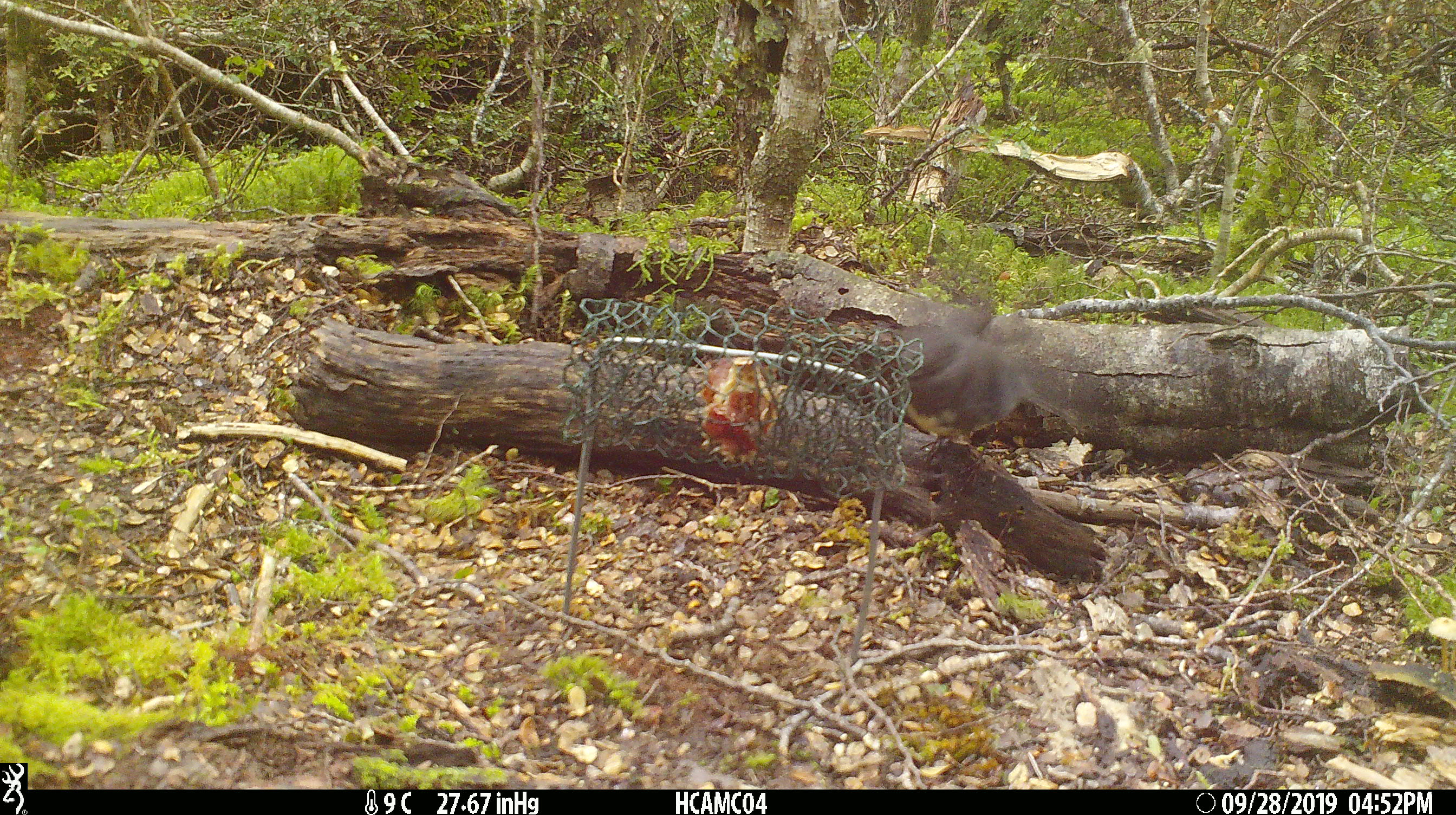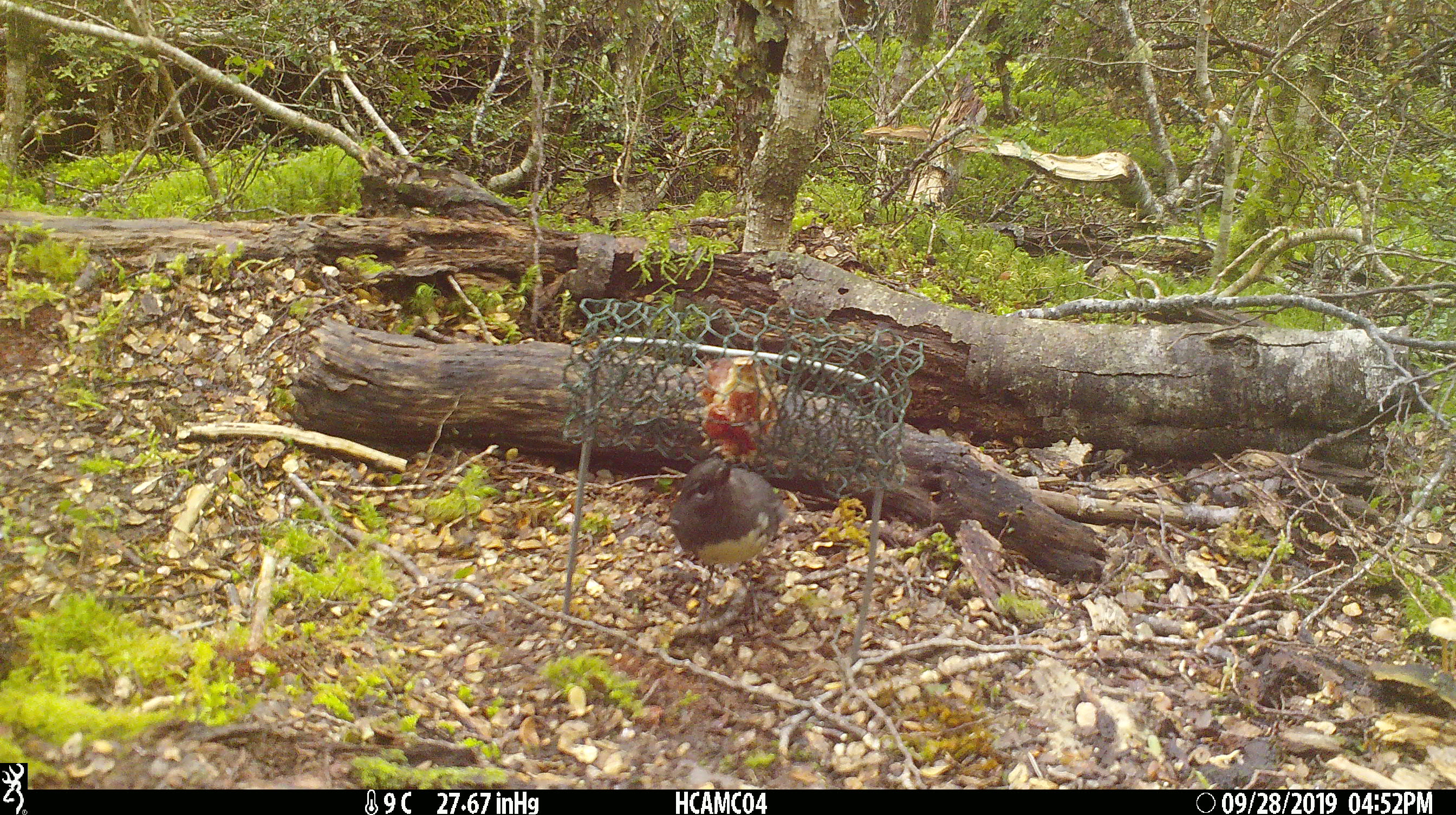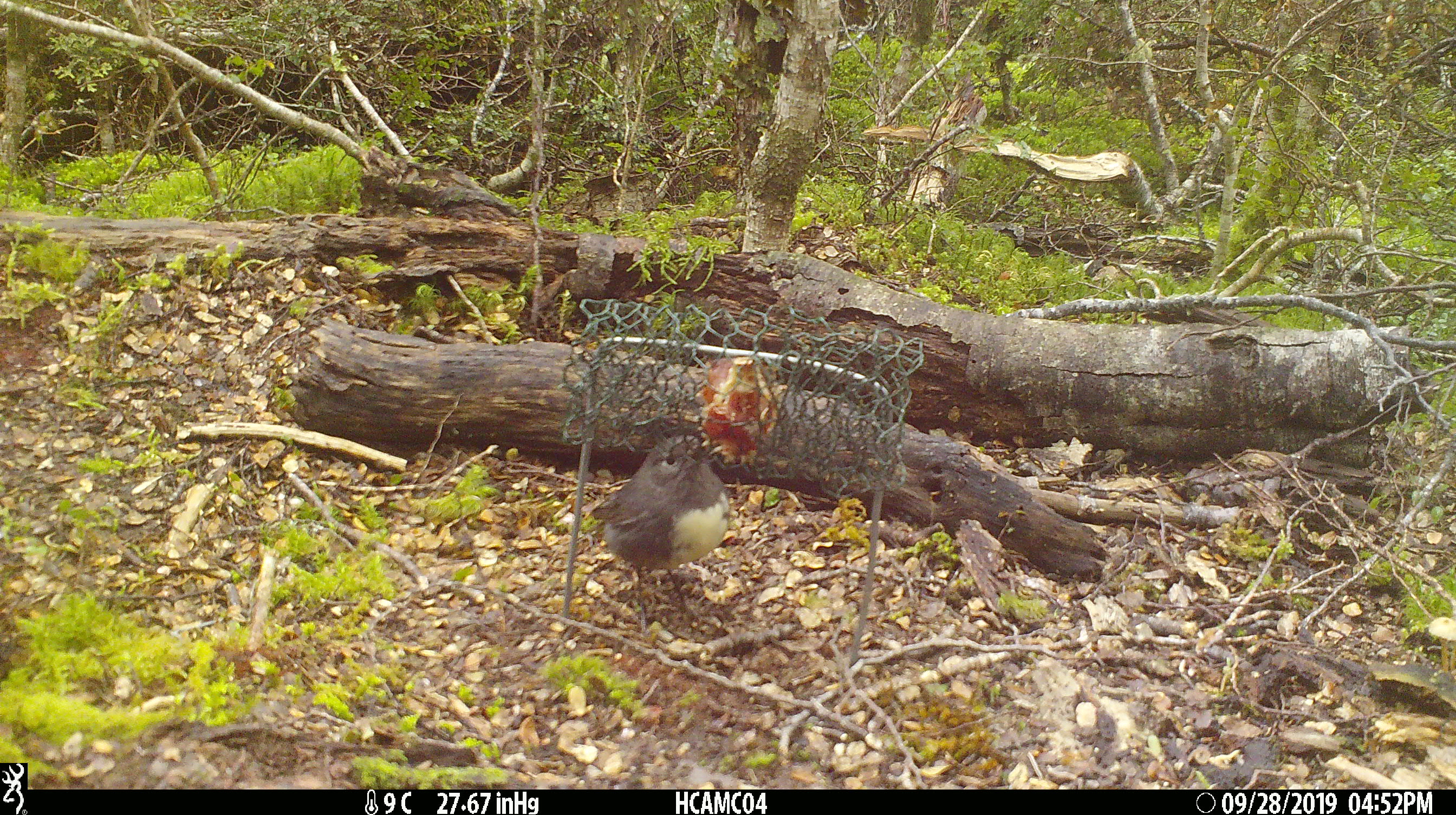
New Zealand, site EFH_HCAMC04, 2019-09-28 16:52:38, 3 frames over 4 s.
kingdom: Animalia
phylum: Chordata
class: Aves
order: Passeriformes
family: Petroicidae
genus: Petroica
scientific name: Petroica australis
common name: new zealand robin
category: robin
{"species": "robin (new zealand robin) (Petroica australis)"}